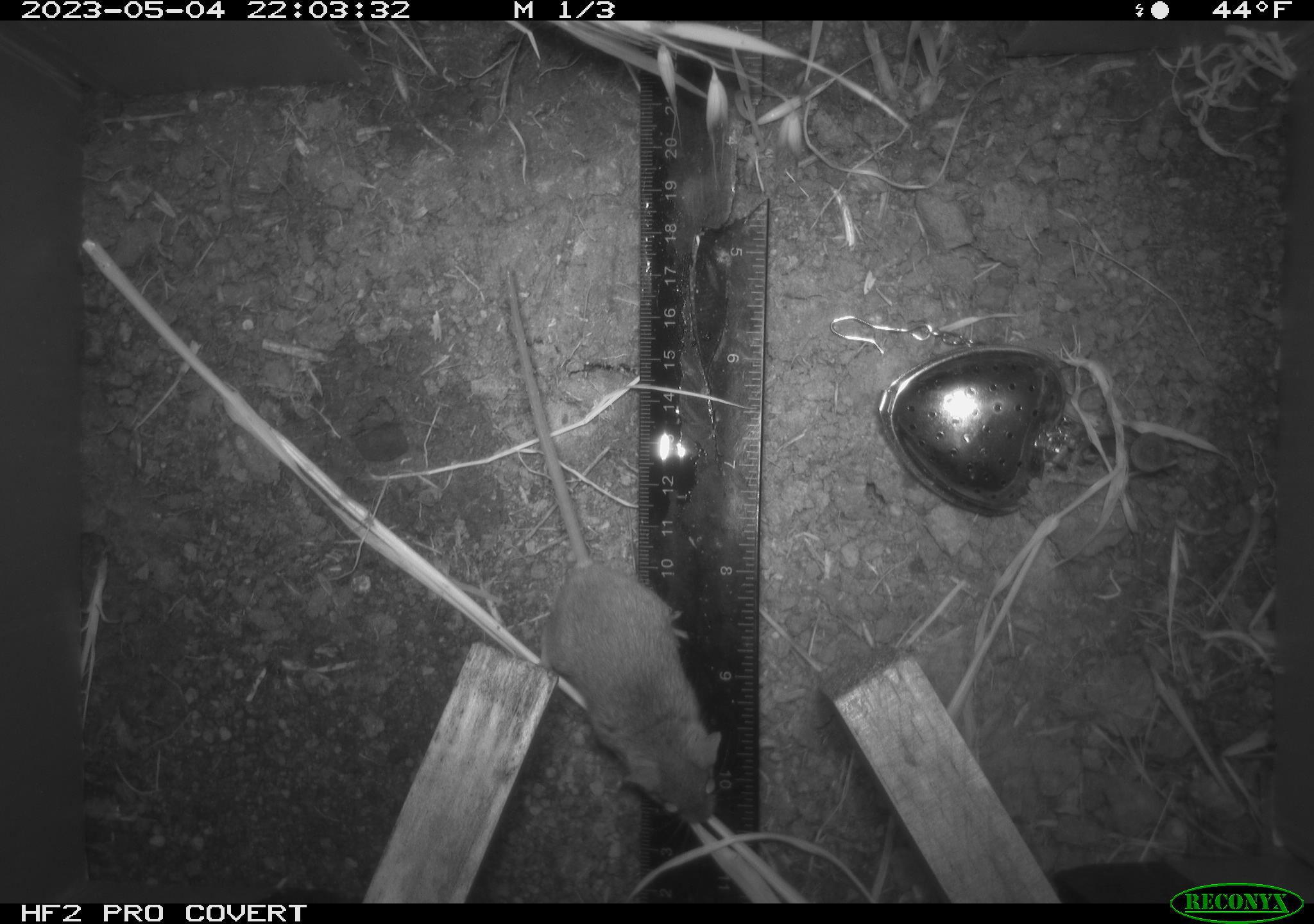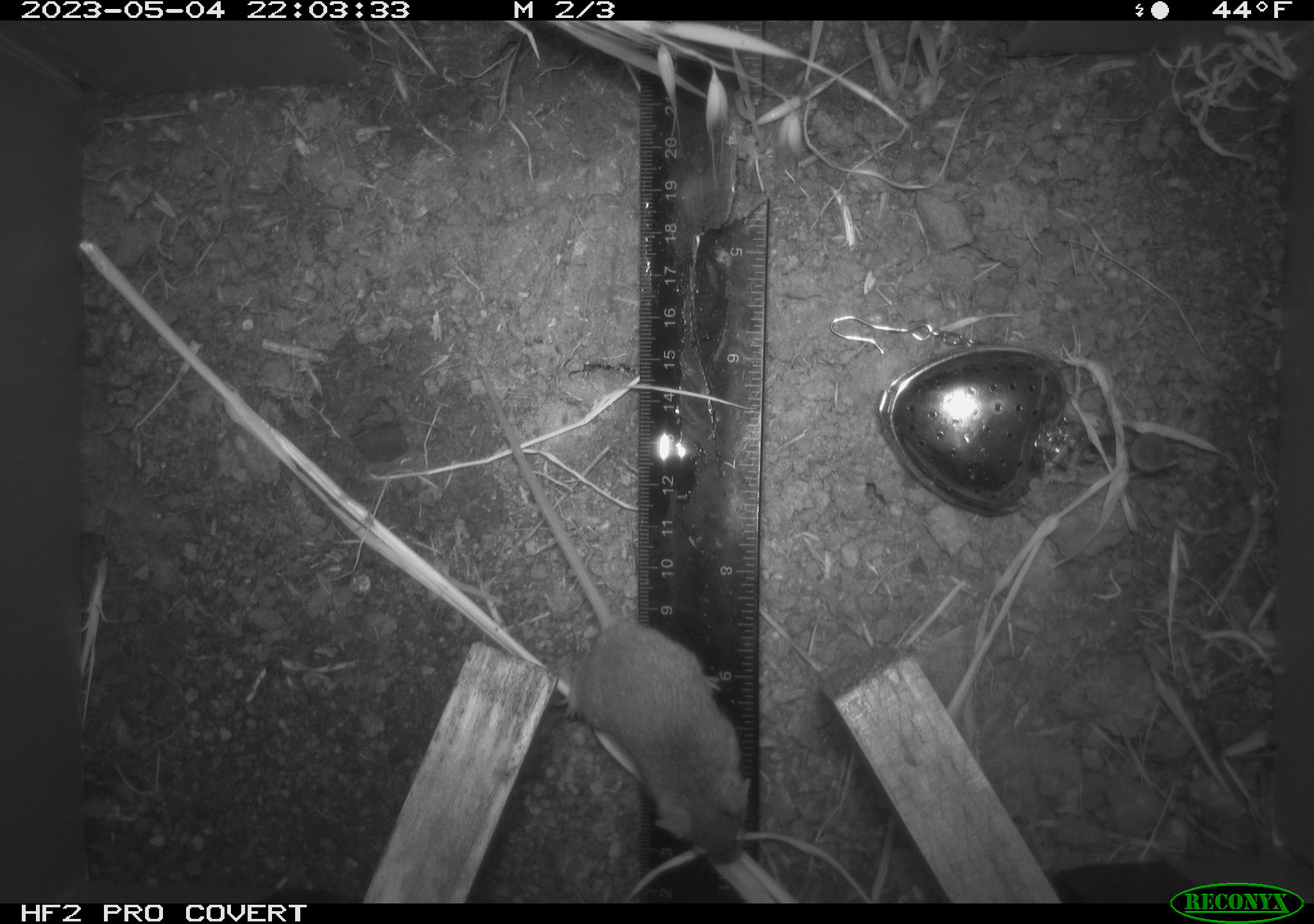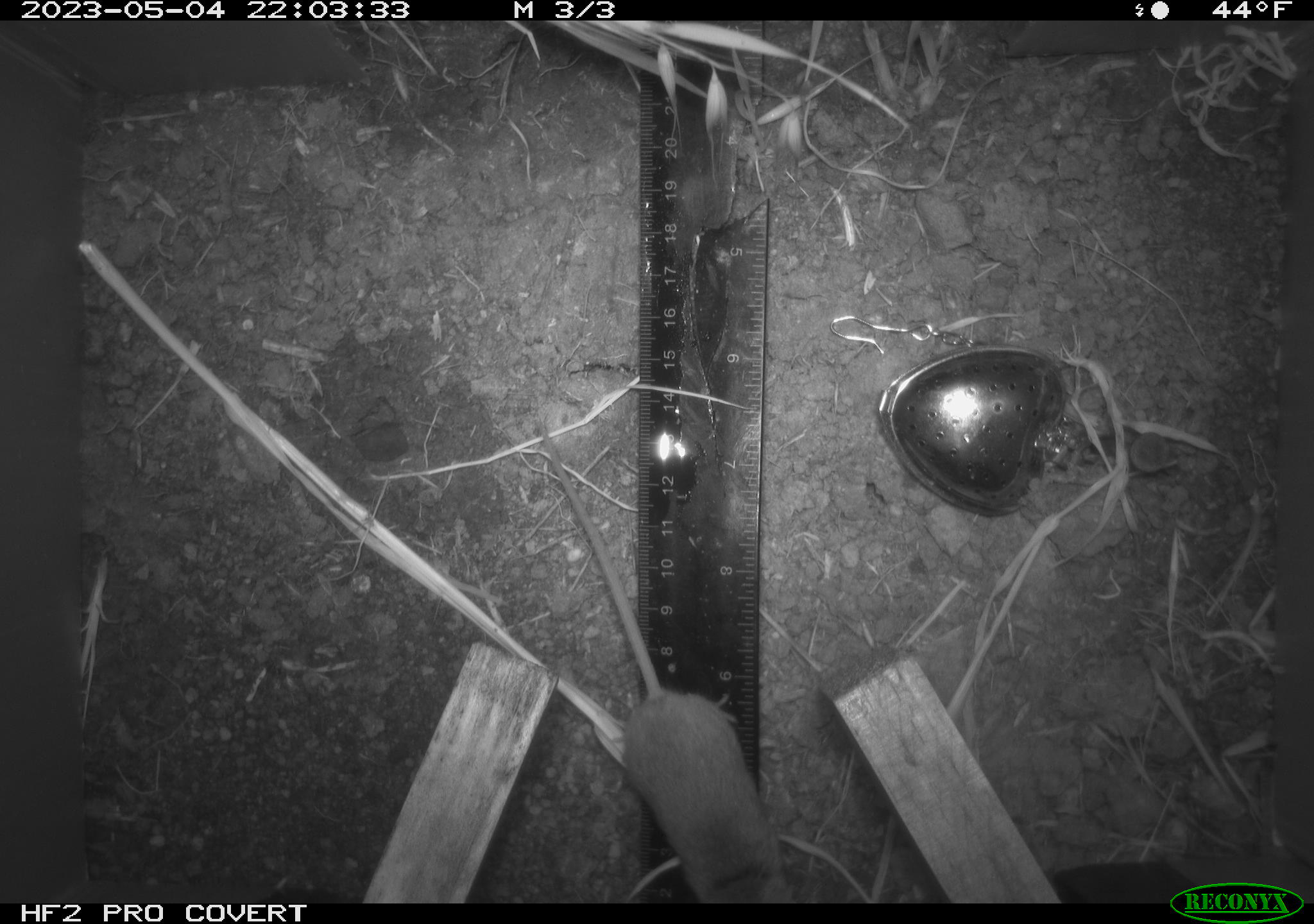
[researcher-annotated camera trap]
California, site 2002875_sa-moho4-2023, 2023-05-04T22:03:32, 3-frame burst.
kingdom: Animalia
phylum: Chordata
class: Mammalia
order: Rodentia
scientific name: Rodentia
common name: mouse species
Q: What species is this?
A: Mouse species (Rodentia).